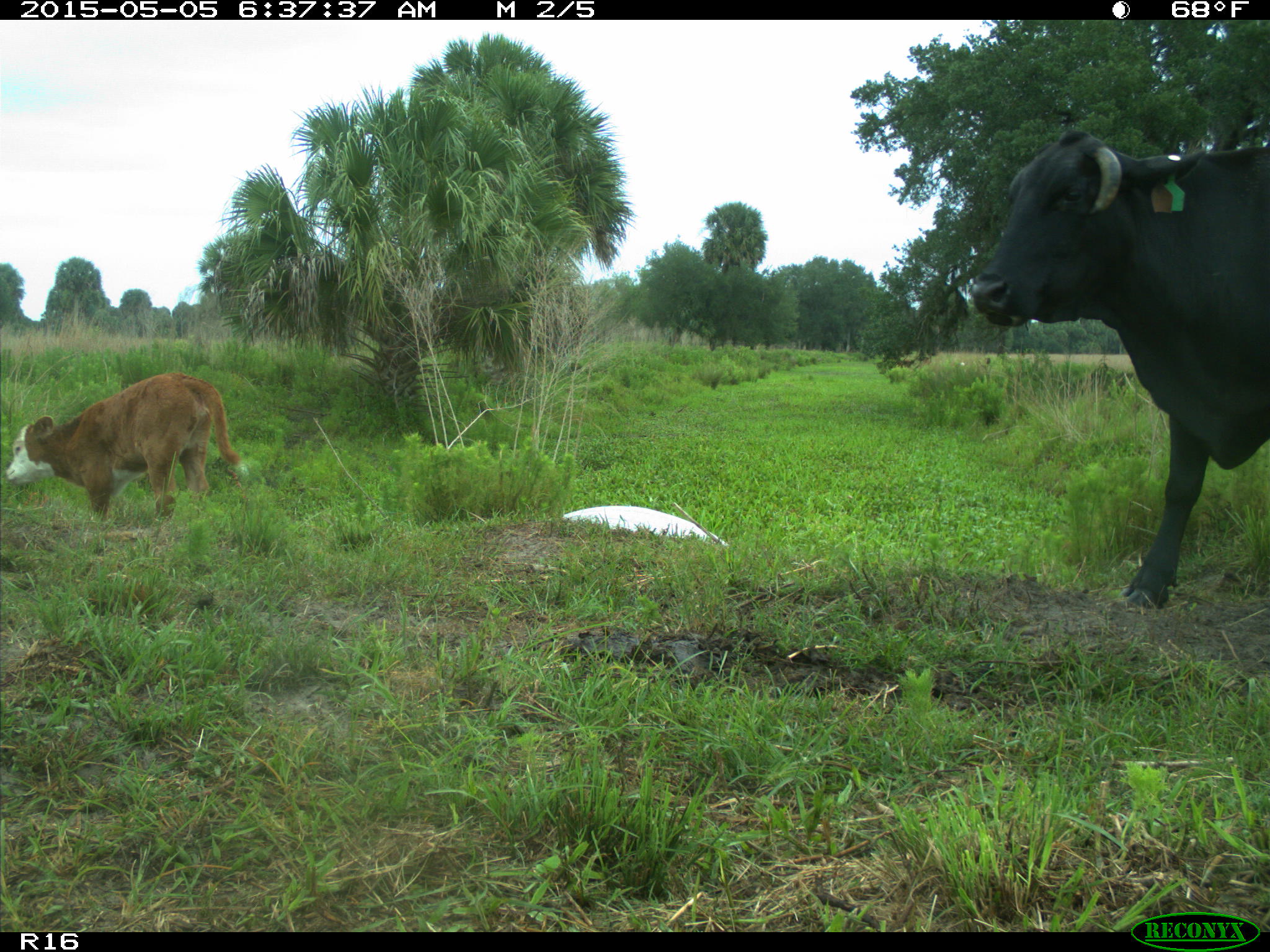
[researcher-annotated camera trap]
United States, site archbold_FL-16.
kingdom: Animalia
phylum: Chordata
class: Mammalia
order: Artiodactyla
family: Bovidae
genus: Bos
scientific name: Bos taurus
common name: domestic cow